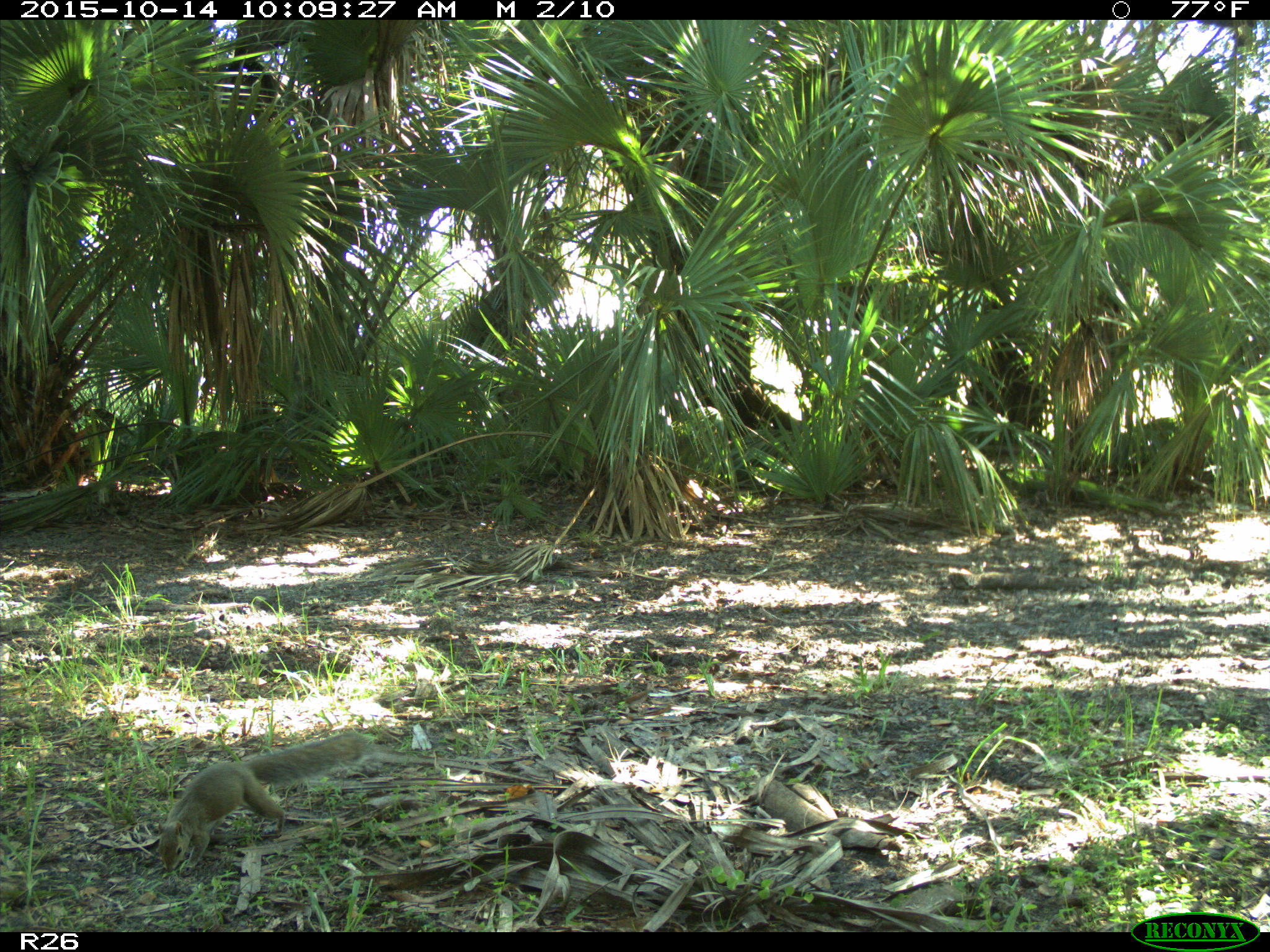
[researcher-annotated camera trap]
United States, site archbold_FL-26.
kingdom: Animalia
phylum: Chordata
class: Mammalia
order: Rodentia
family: Sciuridae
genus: Sciurus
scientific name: Sciurus carolinensis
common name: eastern gray squirrel